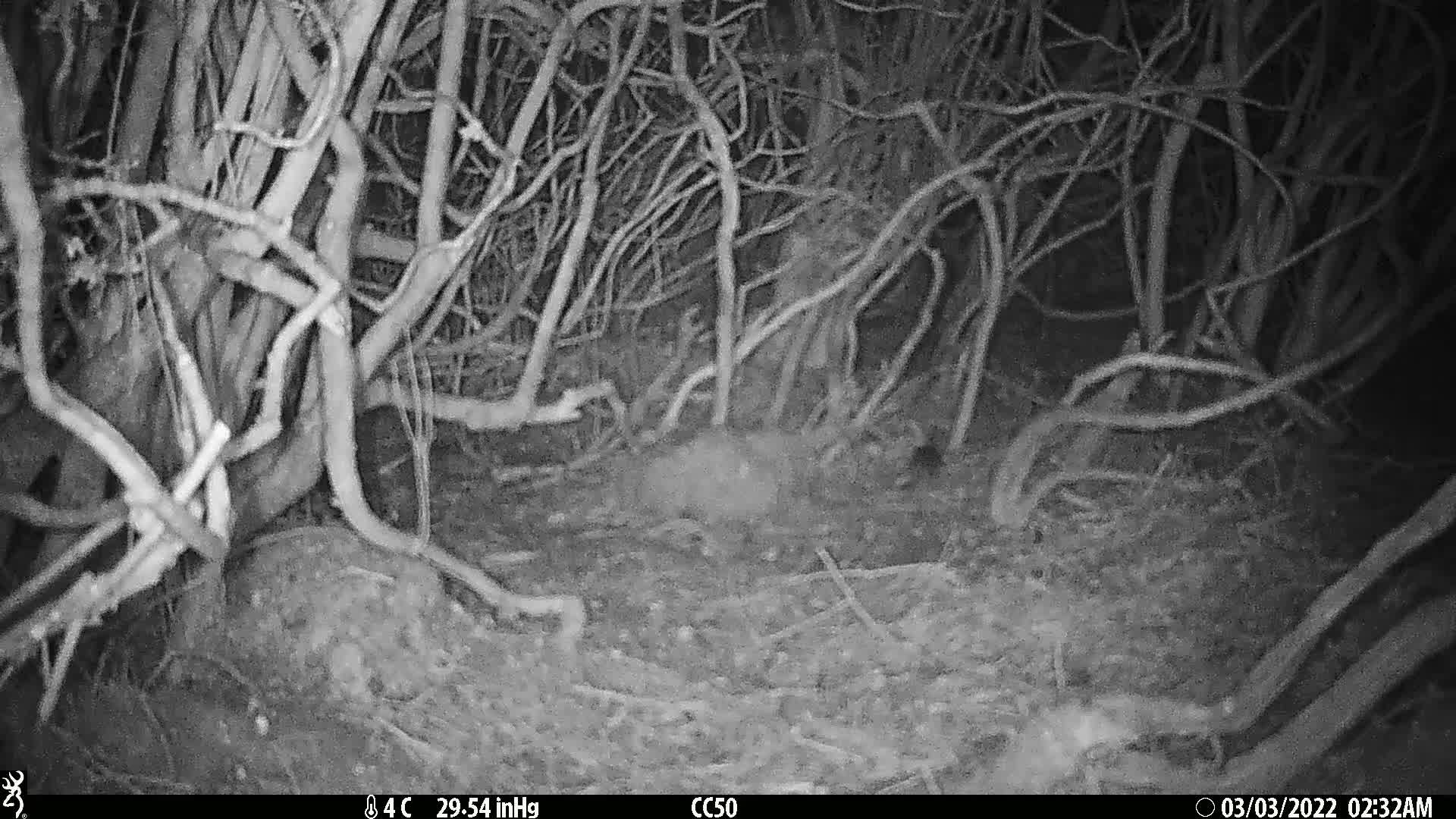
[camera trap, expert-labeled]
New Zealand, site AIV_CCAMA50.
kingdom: Animalia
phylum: Chordata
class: Mammalia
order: Rodentia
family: Muridae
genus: Mus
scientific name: Mus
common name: mouse